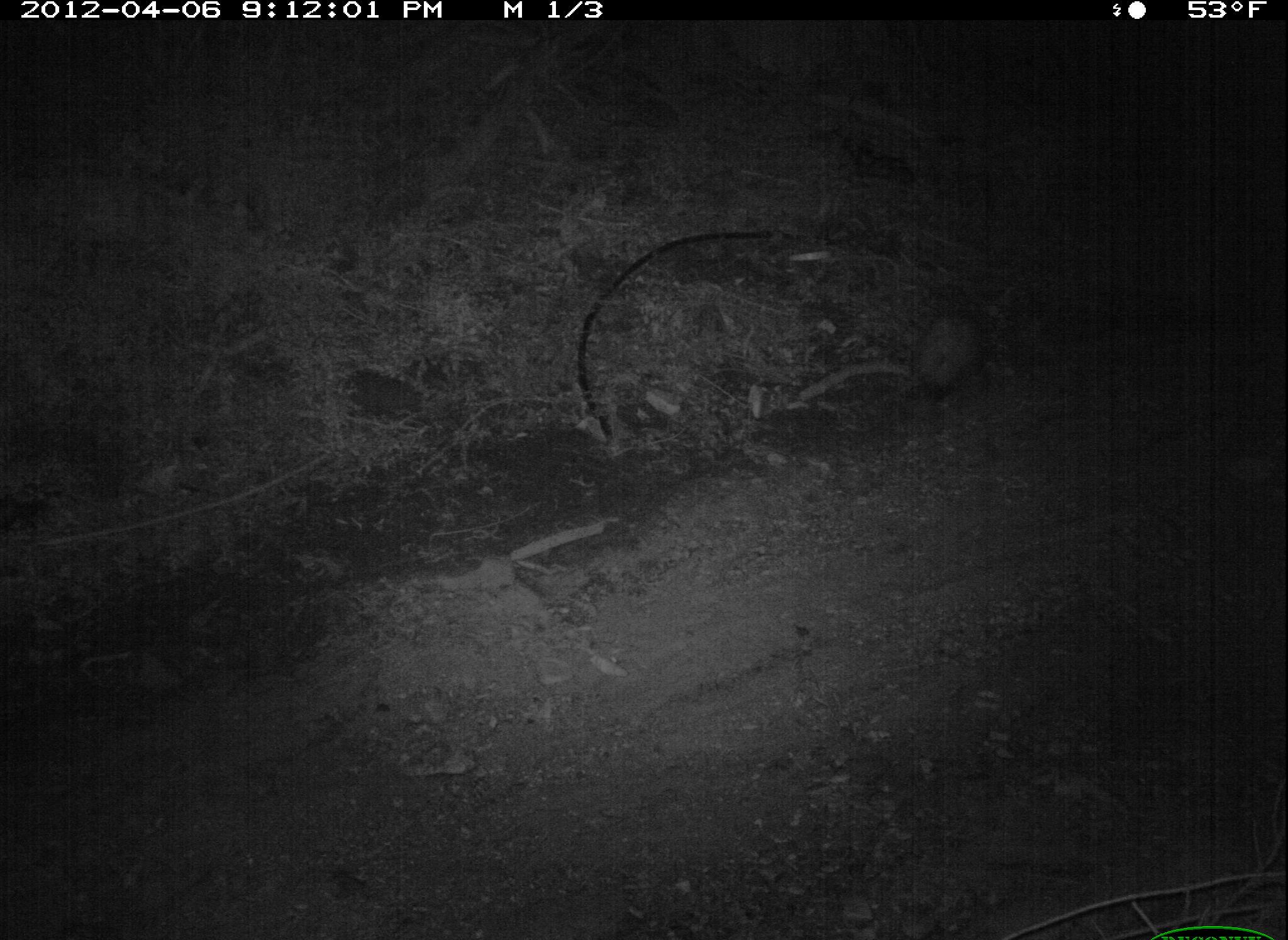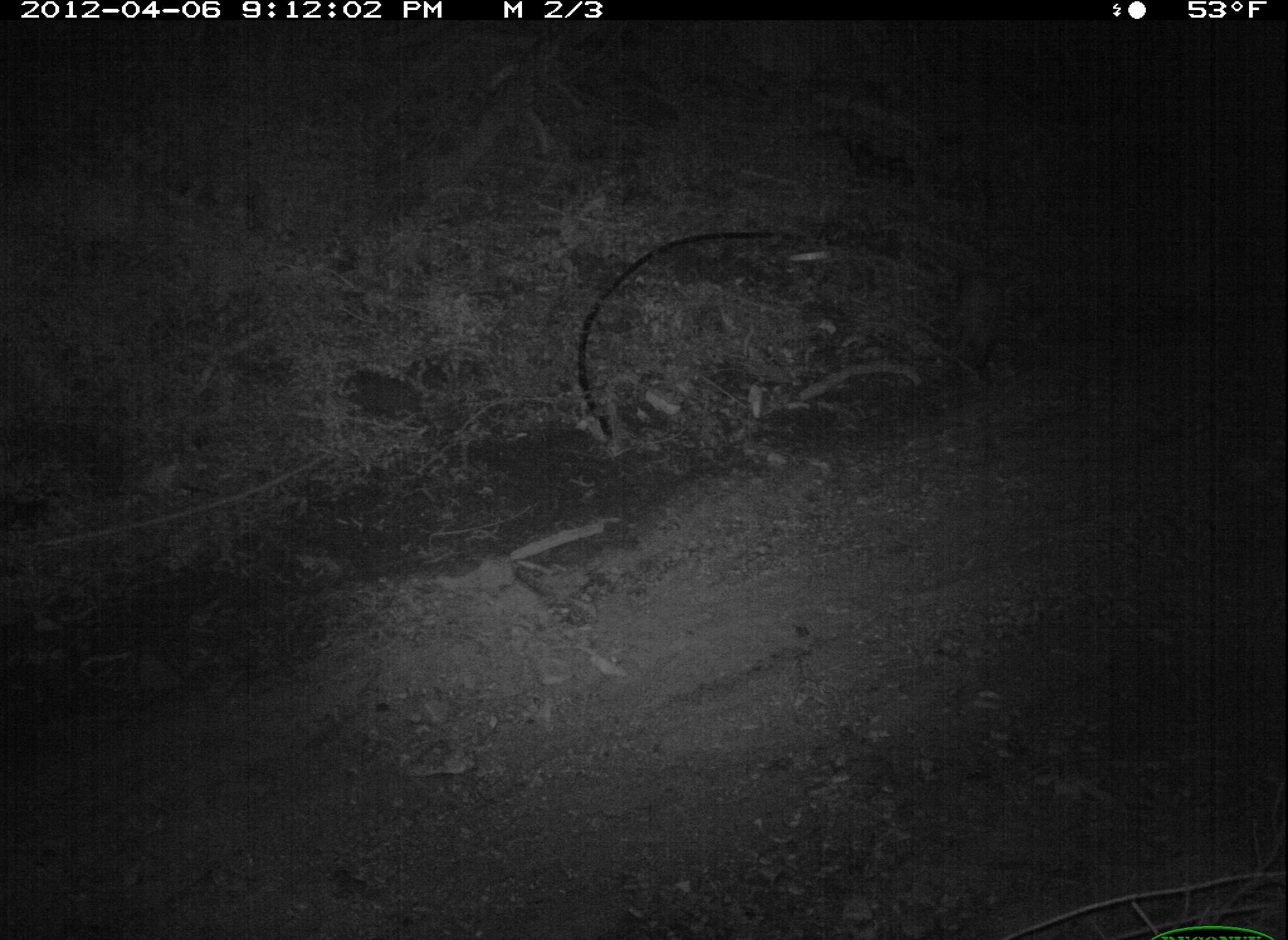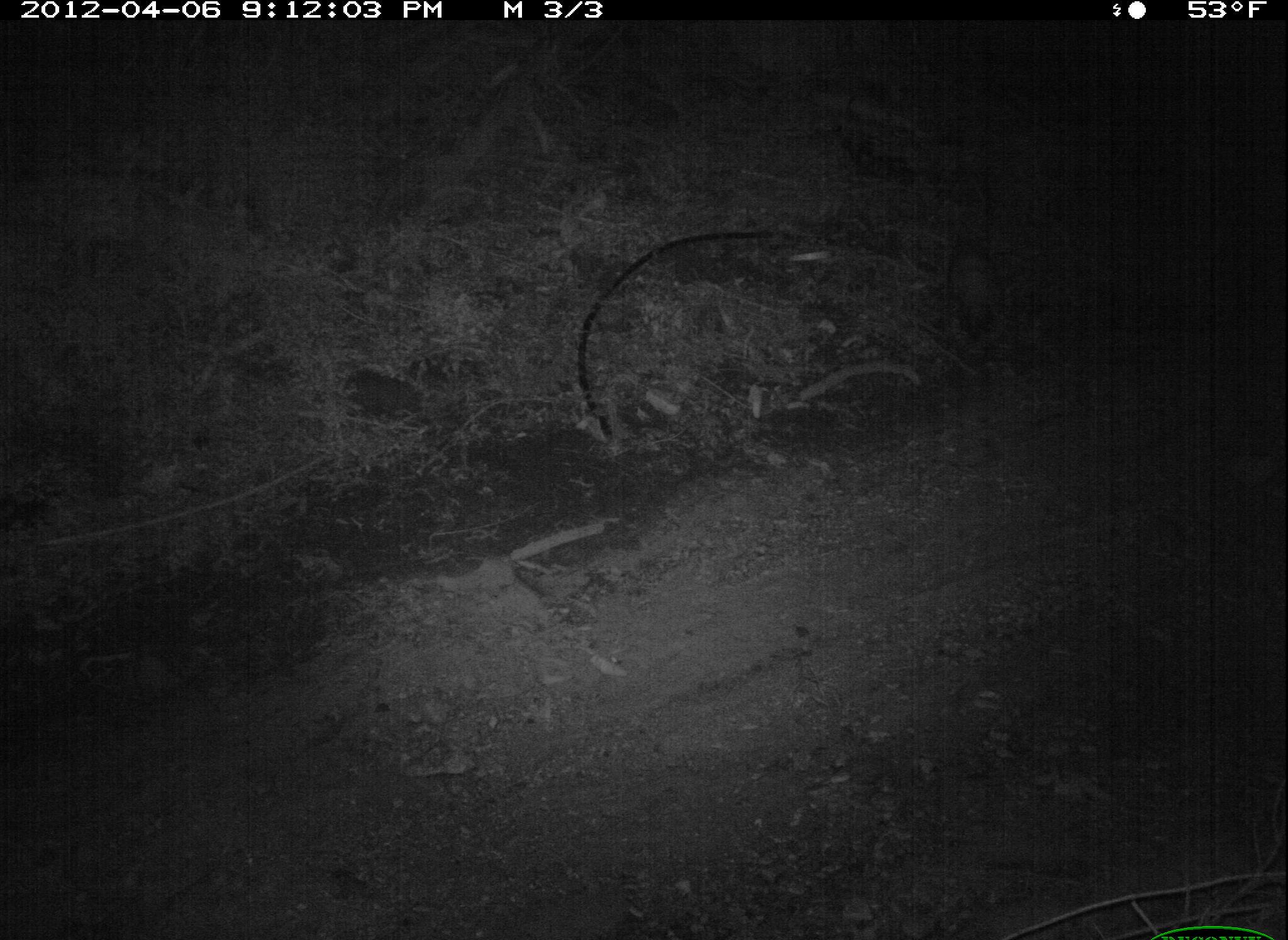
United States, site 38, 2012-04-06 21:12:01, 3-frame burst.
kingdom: Animalia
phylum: Chordata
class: Mammalia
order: Didelphimorphia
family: Didelphidae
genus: Didelphis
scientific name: Didelphis virginiana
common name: virginia opossum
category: opossum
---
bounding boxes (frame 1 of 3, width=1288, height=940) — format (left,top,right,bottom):
opossum: (873,295,1030,422)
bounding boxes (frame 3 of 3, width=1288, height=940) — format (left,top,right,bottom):
opossum: (937,232,1018,349)